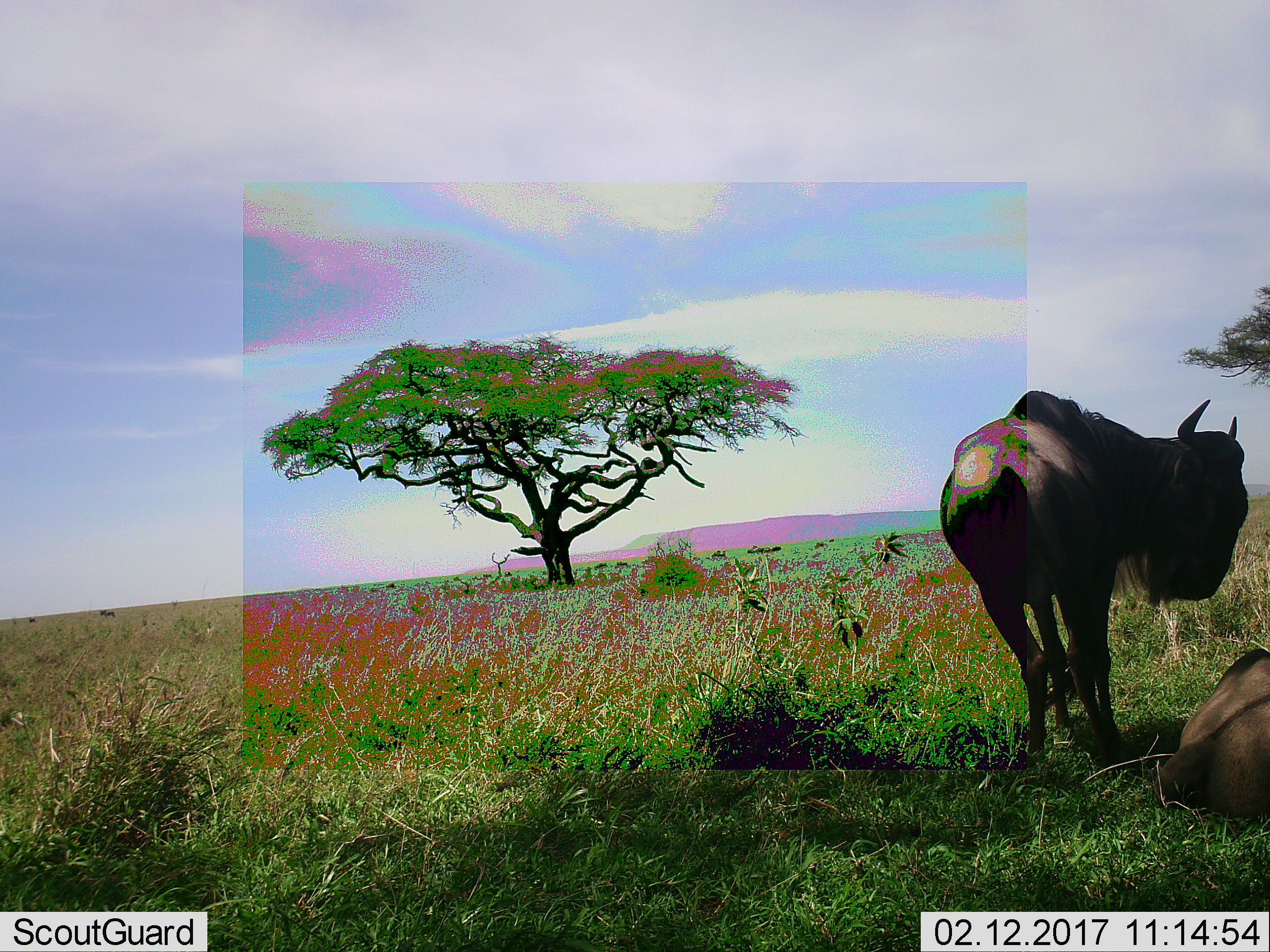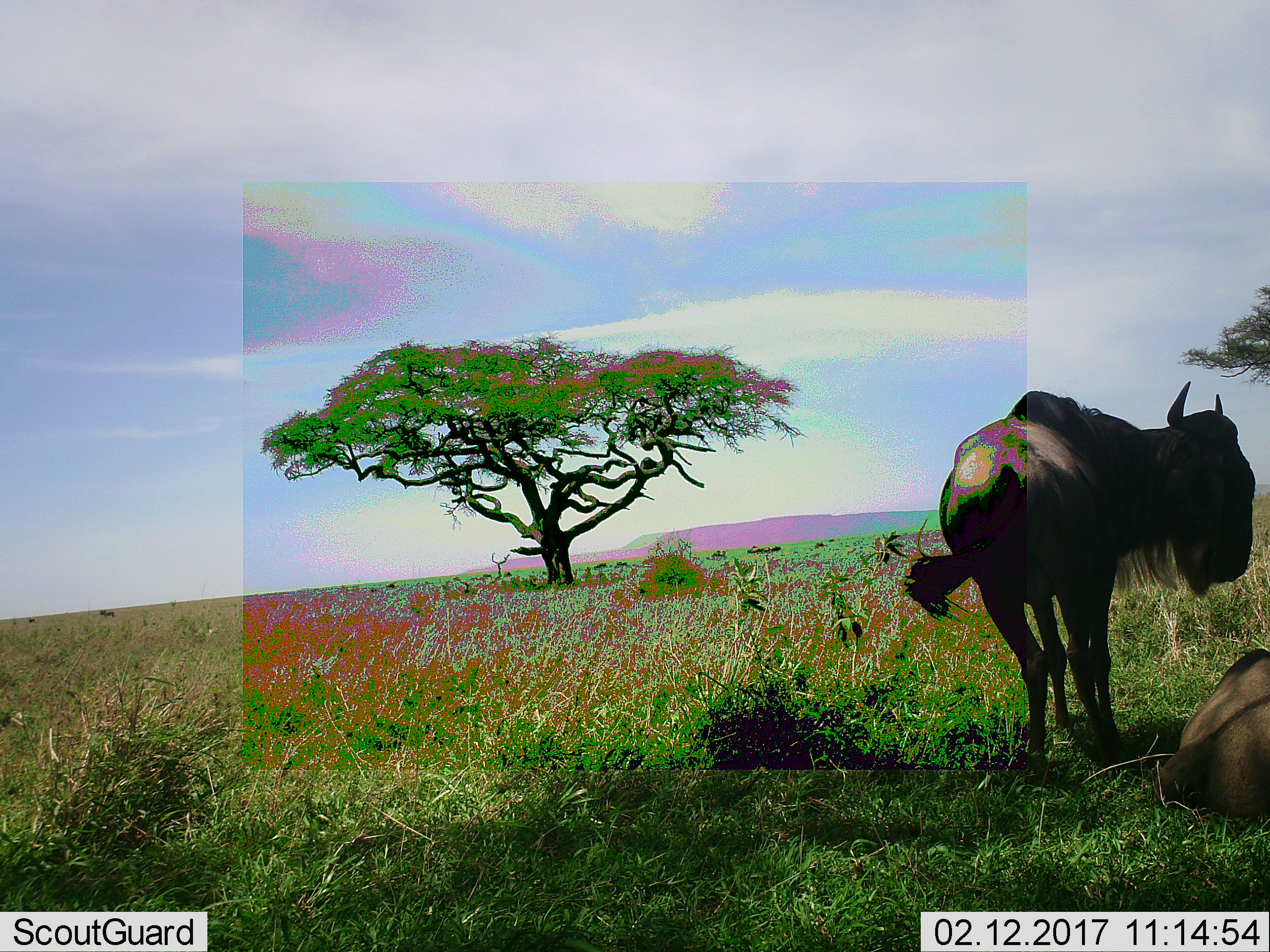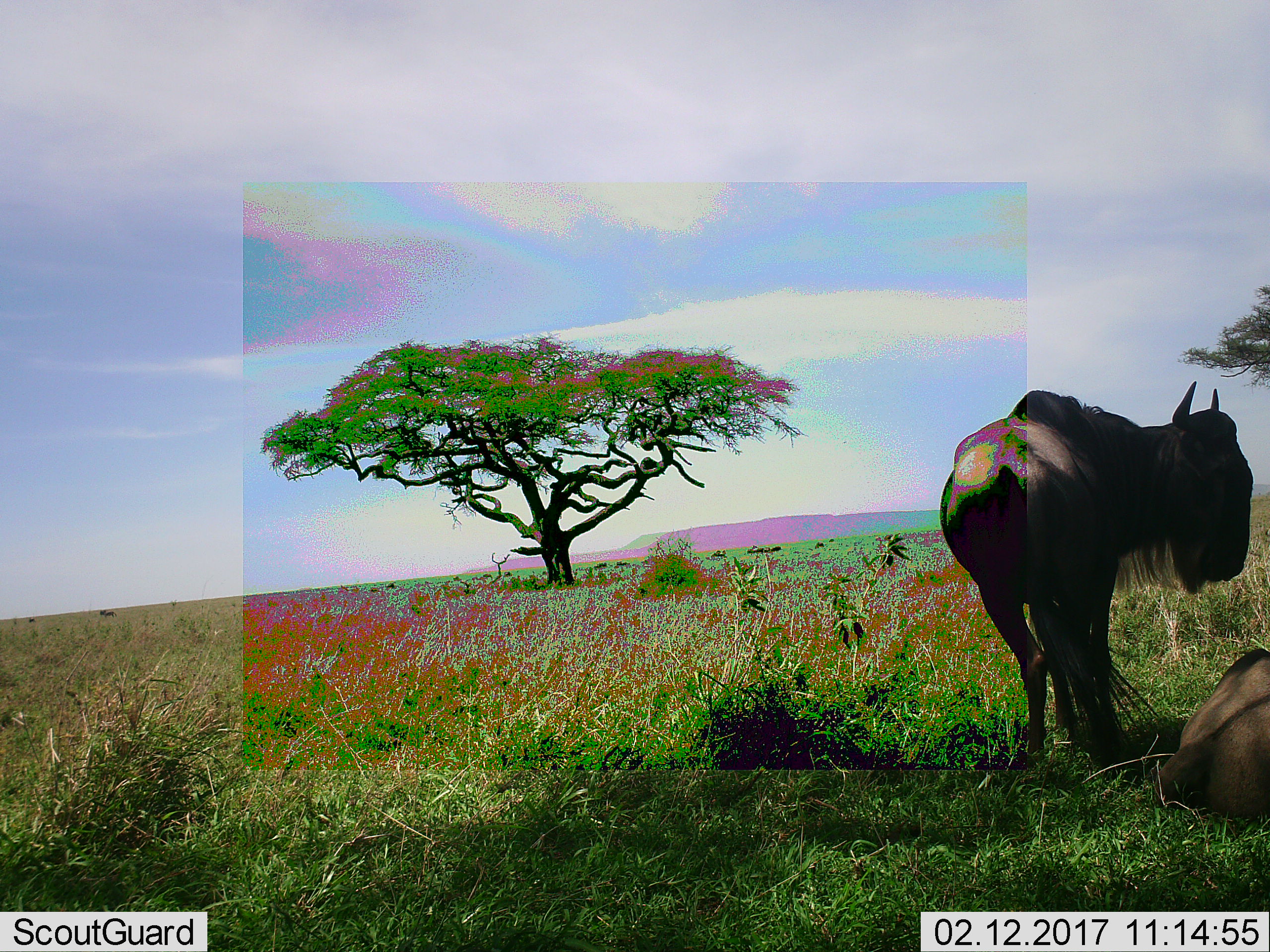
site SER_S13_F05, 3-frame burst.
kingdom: Animalia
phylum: Chordata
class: Mammalia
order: Artiodactyla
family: Bovidae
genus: Connochaetes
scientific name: Connochaetes taurinus taurinus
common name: blue wildebeest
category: wildebeestblue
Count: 2.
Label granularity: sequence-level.